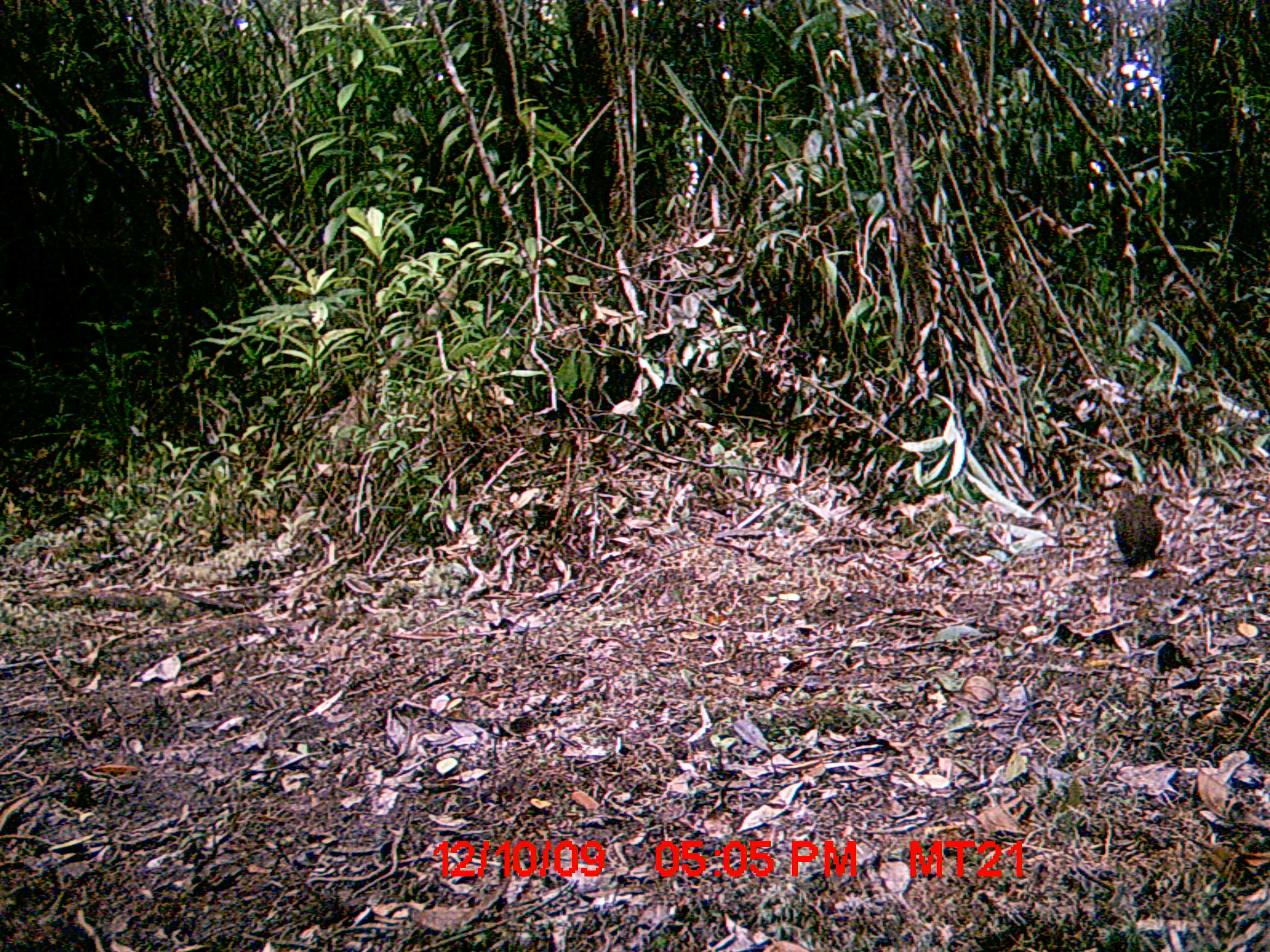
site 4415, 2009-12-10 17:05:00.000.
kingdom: Animalia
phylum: Chordata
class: Mammalia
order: Rodentia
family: Nesomyidae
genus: Hypogeomys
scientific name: Hypogeomys antimena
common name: malagasy giant rat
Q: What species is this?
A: Hypogeomys antimena (malagasy giant rat).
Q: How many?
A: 1.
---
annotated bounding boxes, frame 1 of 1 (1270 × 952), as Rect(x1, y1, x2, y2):
hypogeomys antimena: Rect(1109, 474, 1164, 566)